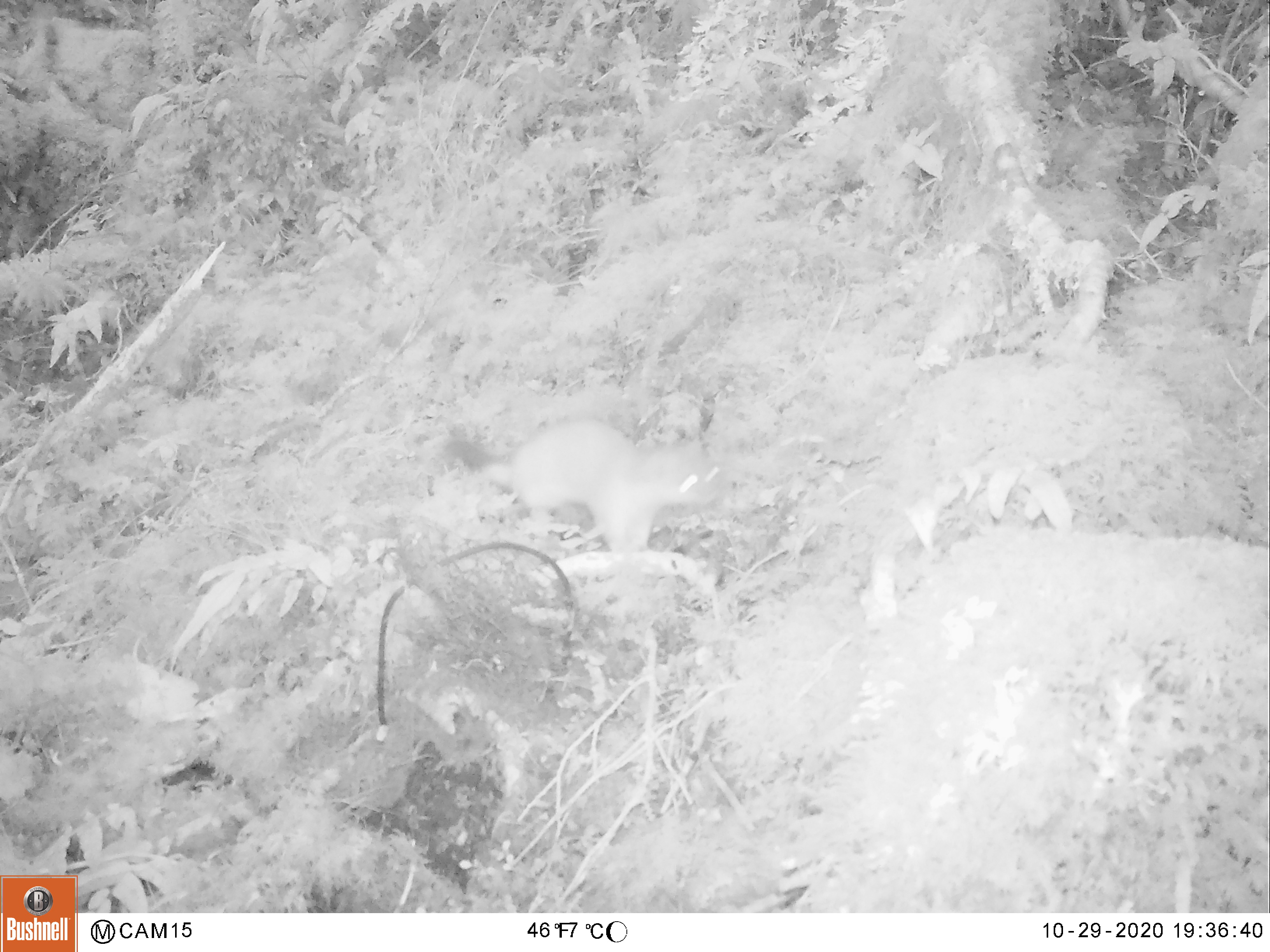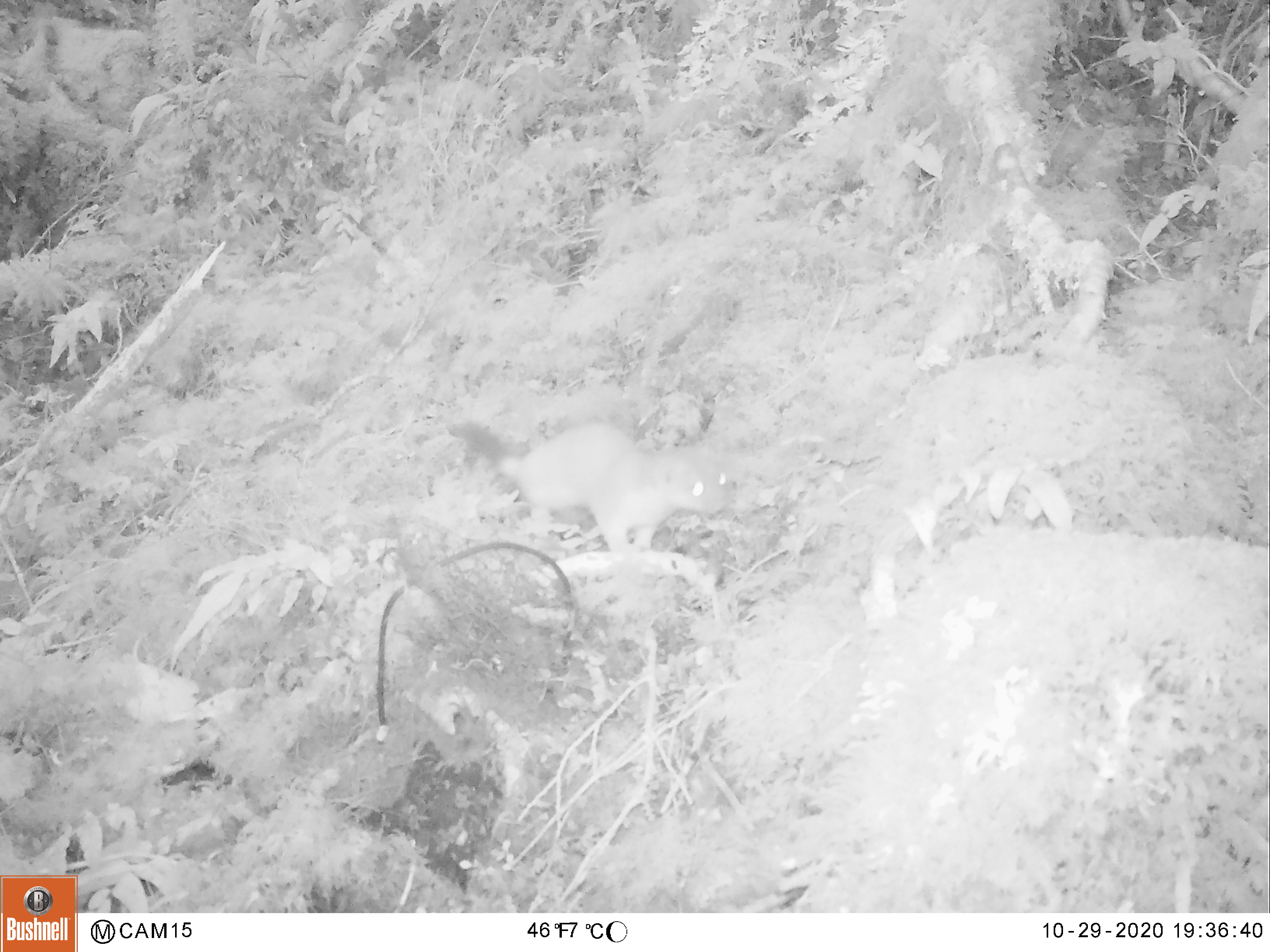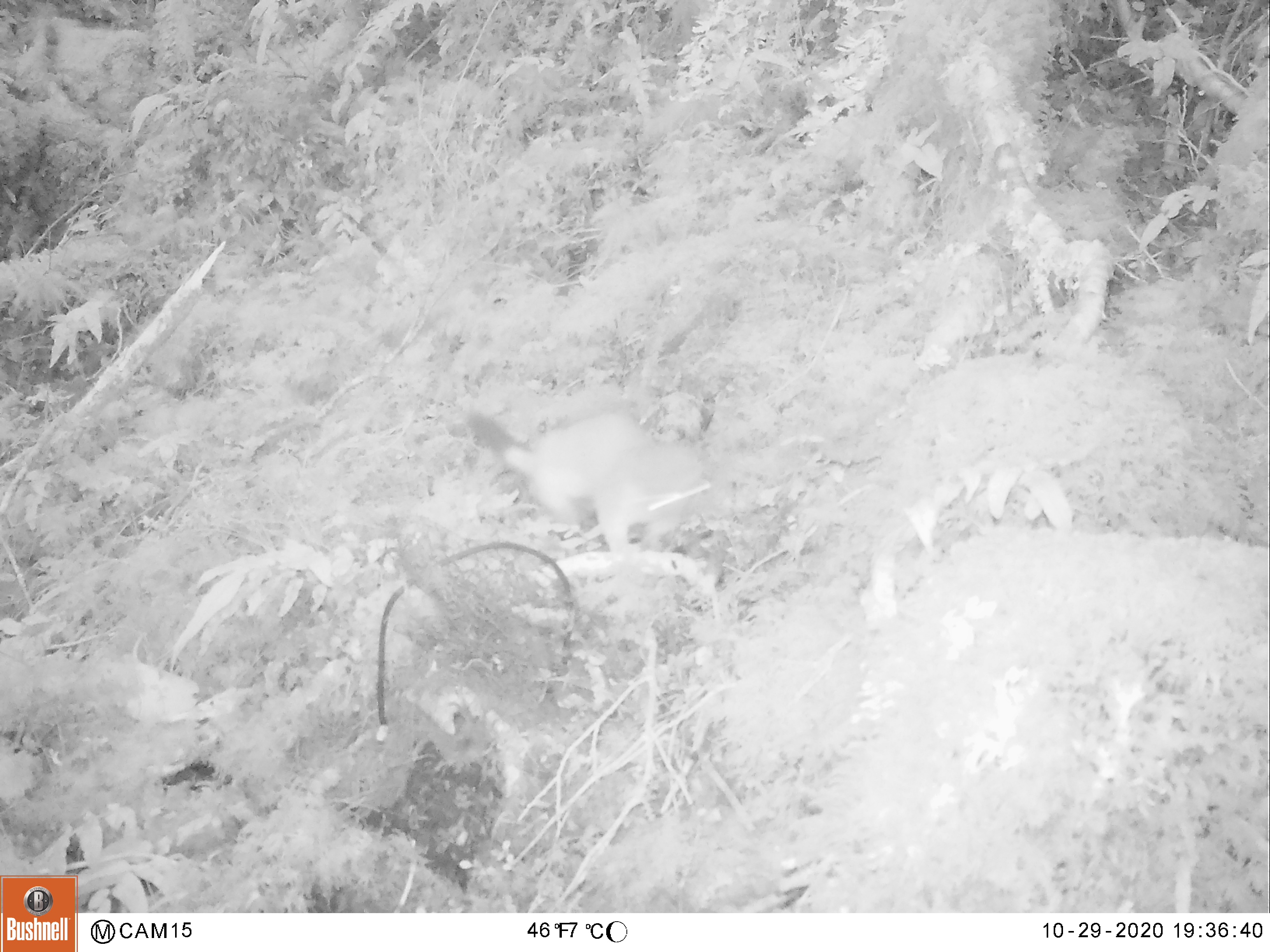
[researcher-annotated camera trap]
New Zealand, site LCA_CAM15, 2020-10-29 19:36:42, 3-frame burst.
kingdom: Animalia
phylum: Chordata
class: Mammalia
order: Carnivora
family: Mustelidae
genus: Mustela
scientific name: Mustela erminea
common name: stoat